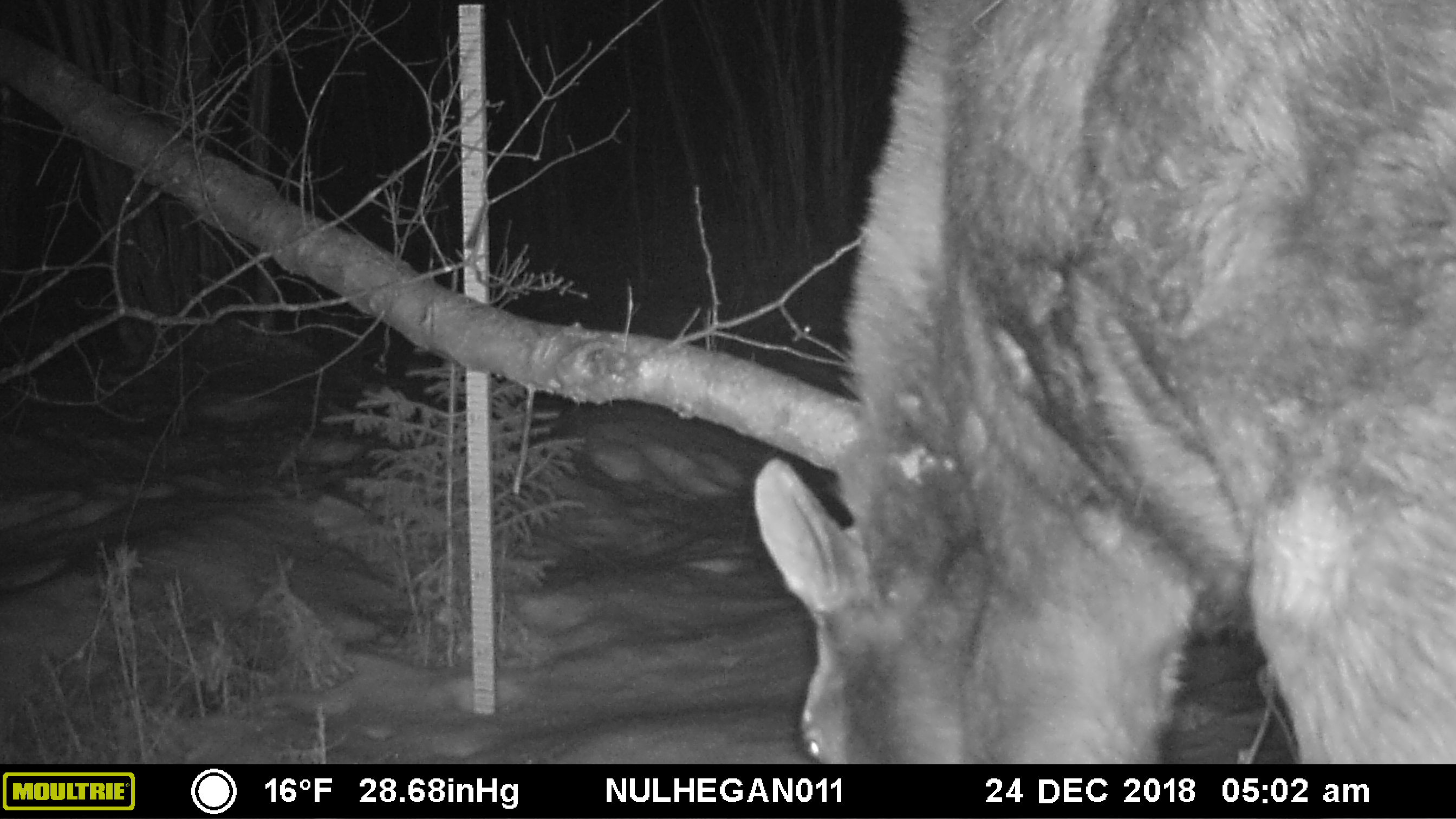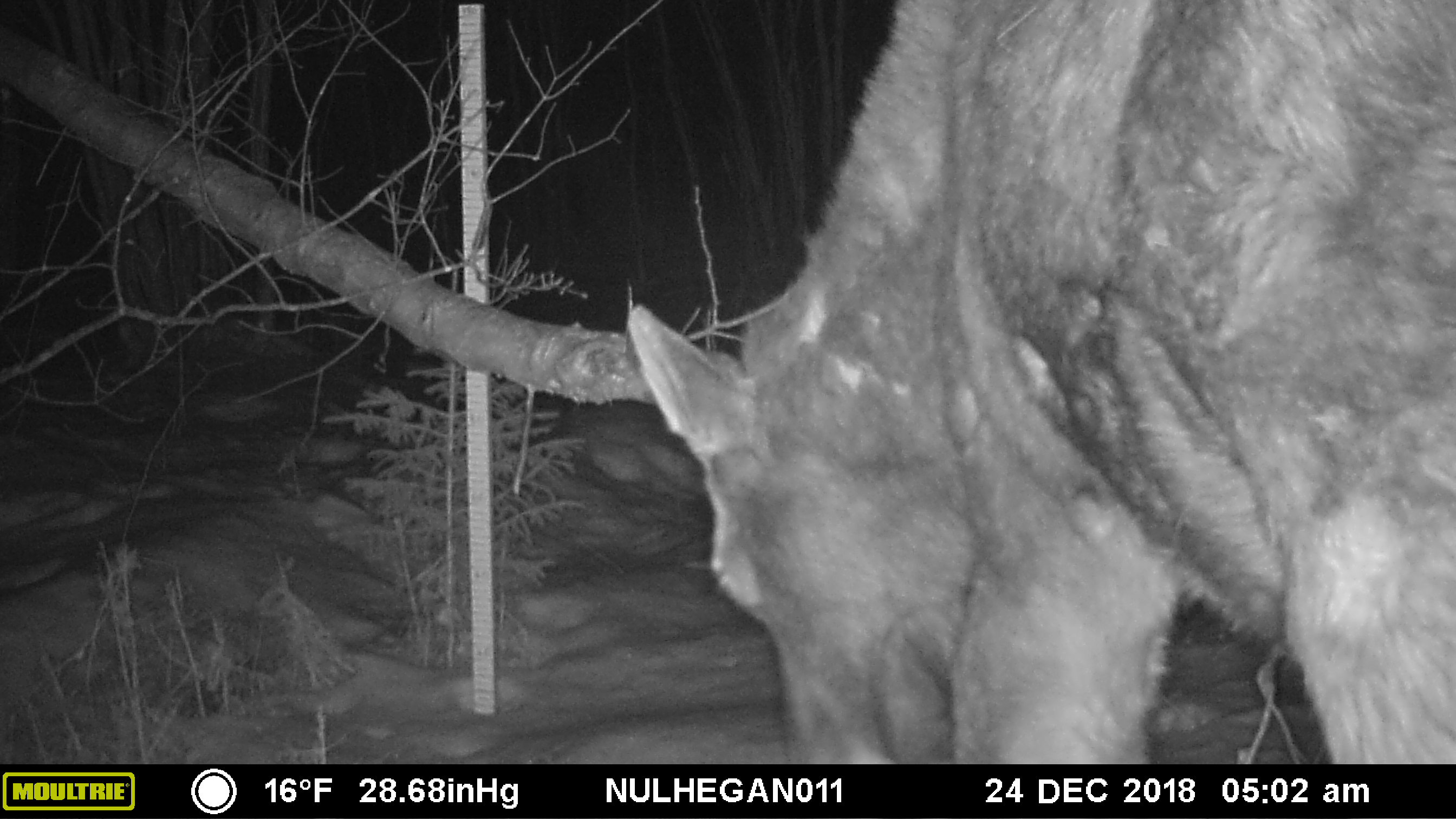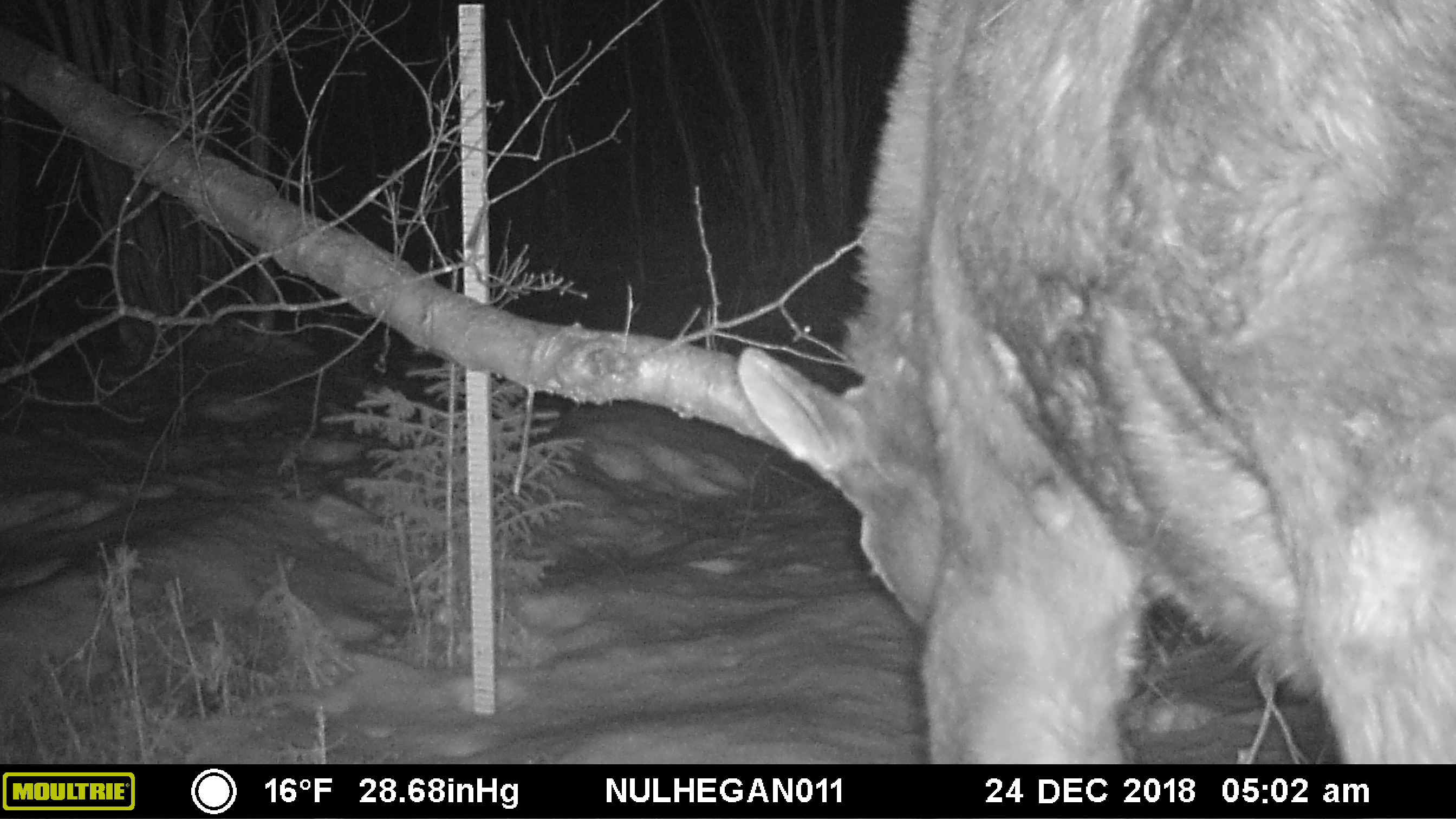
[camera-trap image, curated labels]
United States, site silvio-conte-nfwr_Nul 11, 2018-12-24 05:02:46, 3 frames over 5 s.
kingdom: Animalia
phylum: Chordata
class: Mammalia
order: Artiodactyla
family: Cervidae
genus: Alces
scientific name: Alces alces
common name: moose